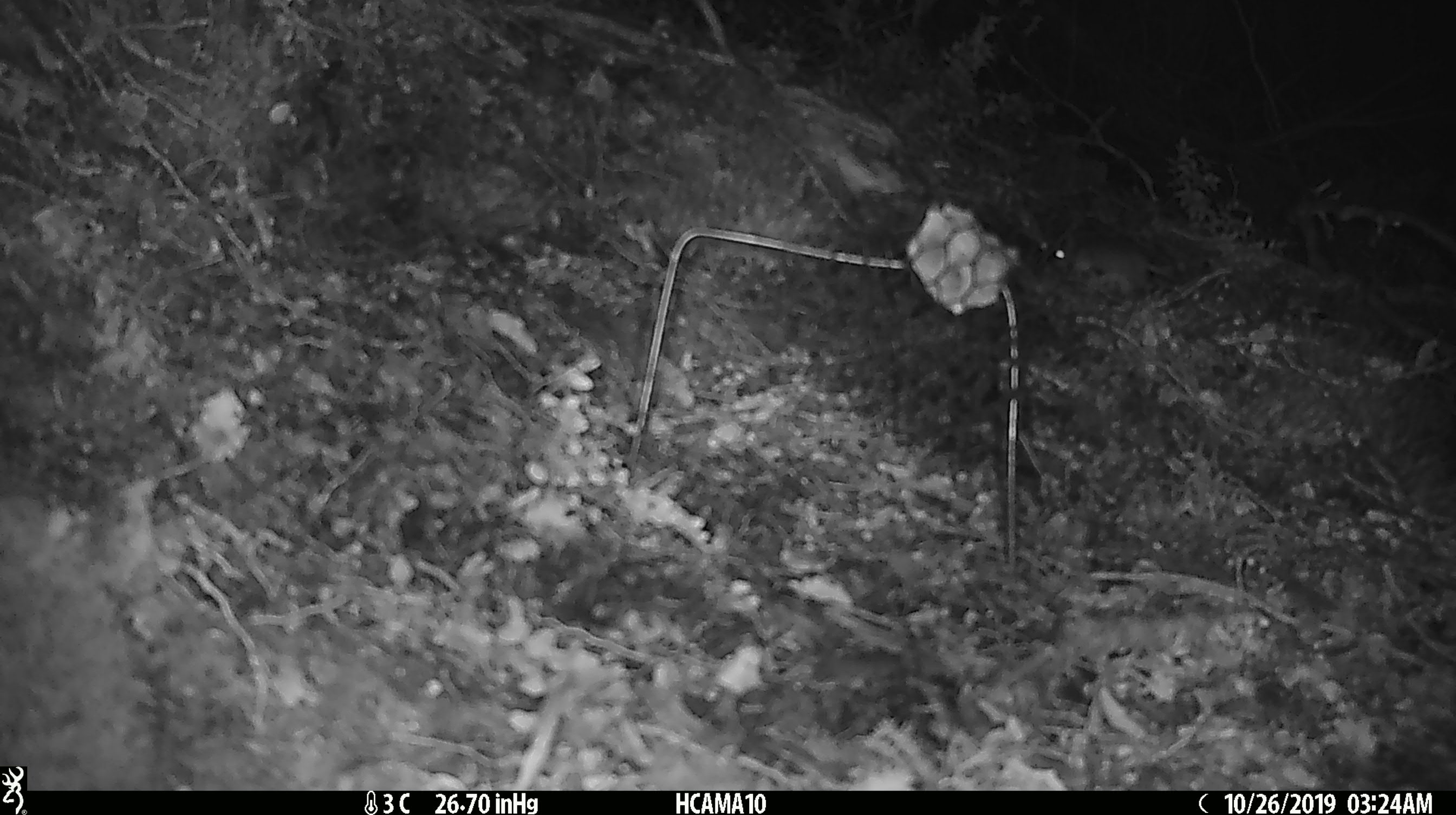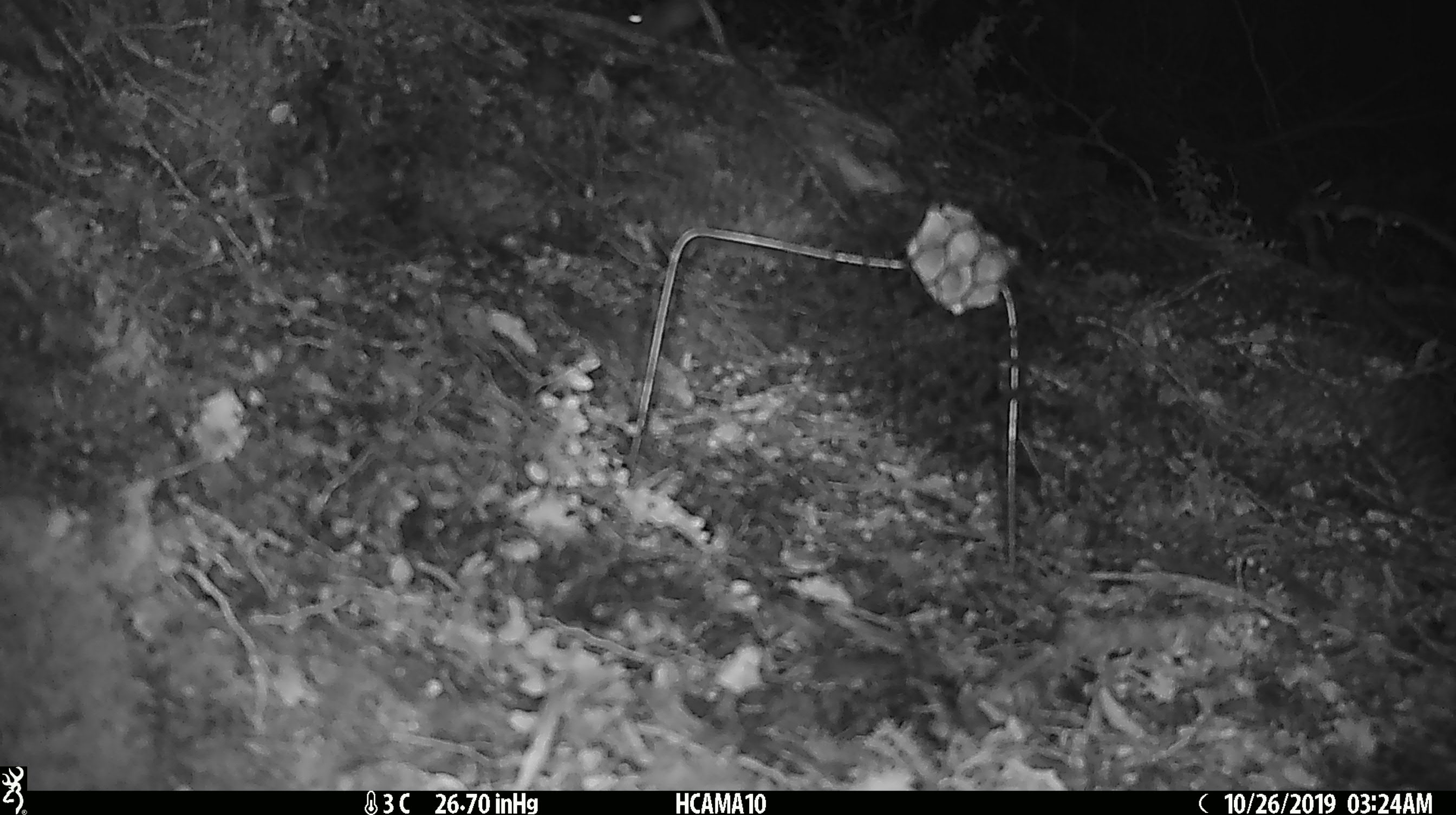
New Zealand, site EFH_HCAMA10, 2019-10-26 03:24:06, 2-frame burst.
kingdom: Animalia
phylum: Chordata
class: Mammalia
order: Rodentia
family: Muridae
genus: Mus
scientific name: Mus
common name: mouse